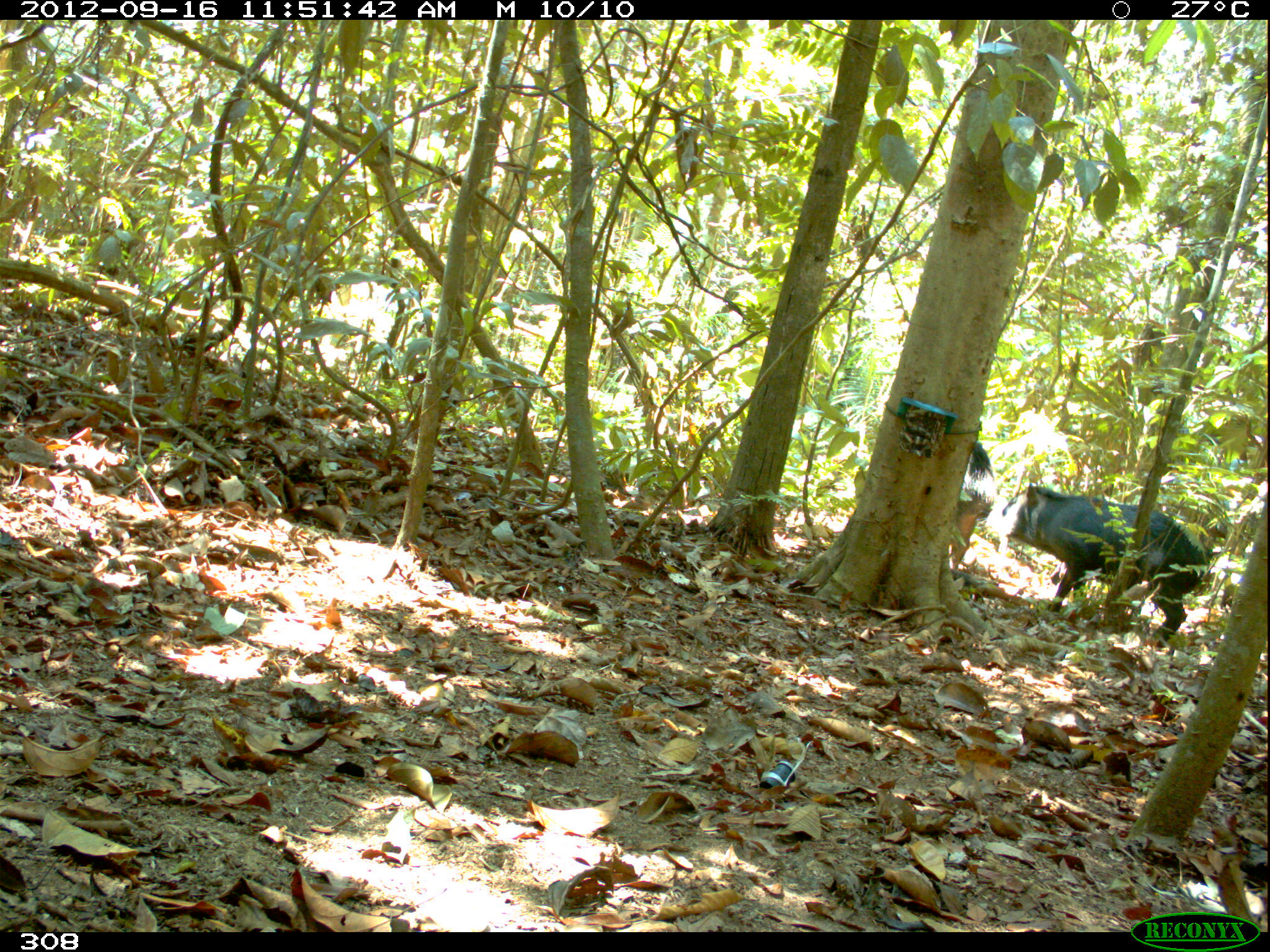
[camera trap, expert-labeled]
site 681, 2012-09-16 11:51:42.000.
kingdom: Animalia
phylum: Chordata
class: Mammalia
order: Artiodactyla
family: Tayassuidae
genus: Tayassu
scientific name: Tayassu pecari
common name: white-lipped peccary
Tayassu pecari (white-lipped peccary).